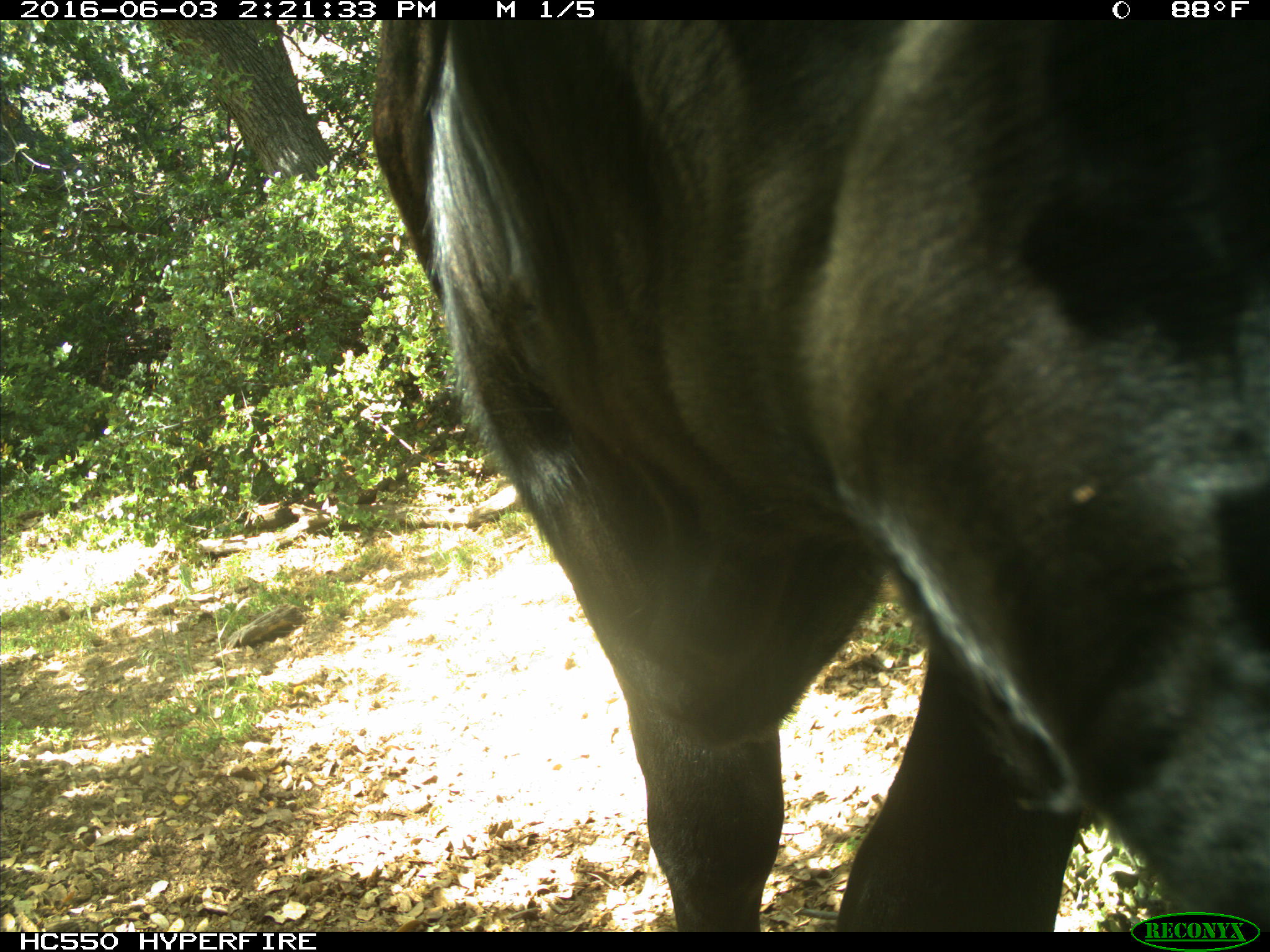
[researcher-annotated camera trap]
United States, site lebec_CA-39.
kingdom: Animalia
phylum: Chordata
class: Mammalia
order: Artiodactyla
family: Bovidae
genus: Bos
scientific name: Bos taurus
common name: domestic cow